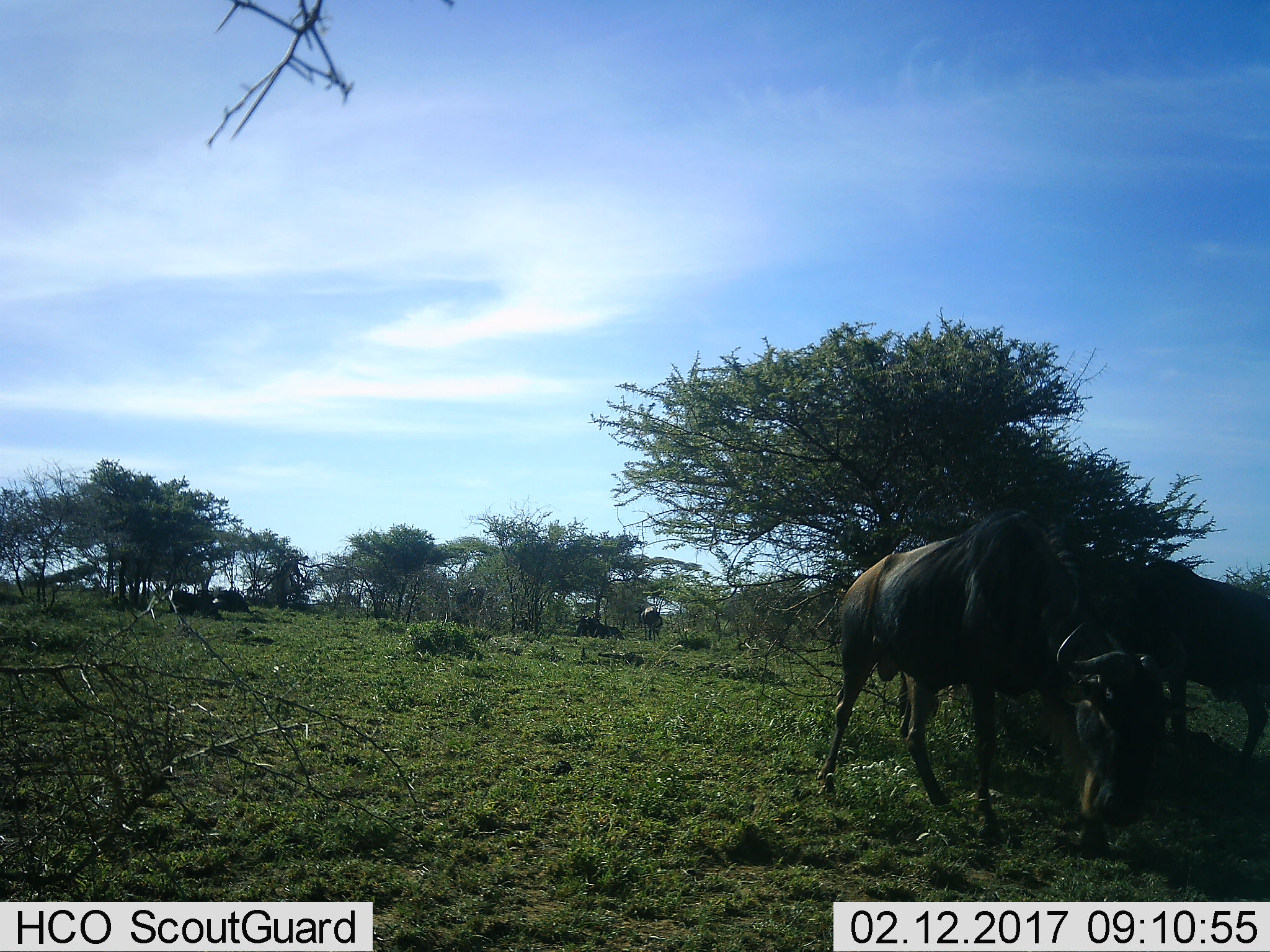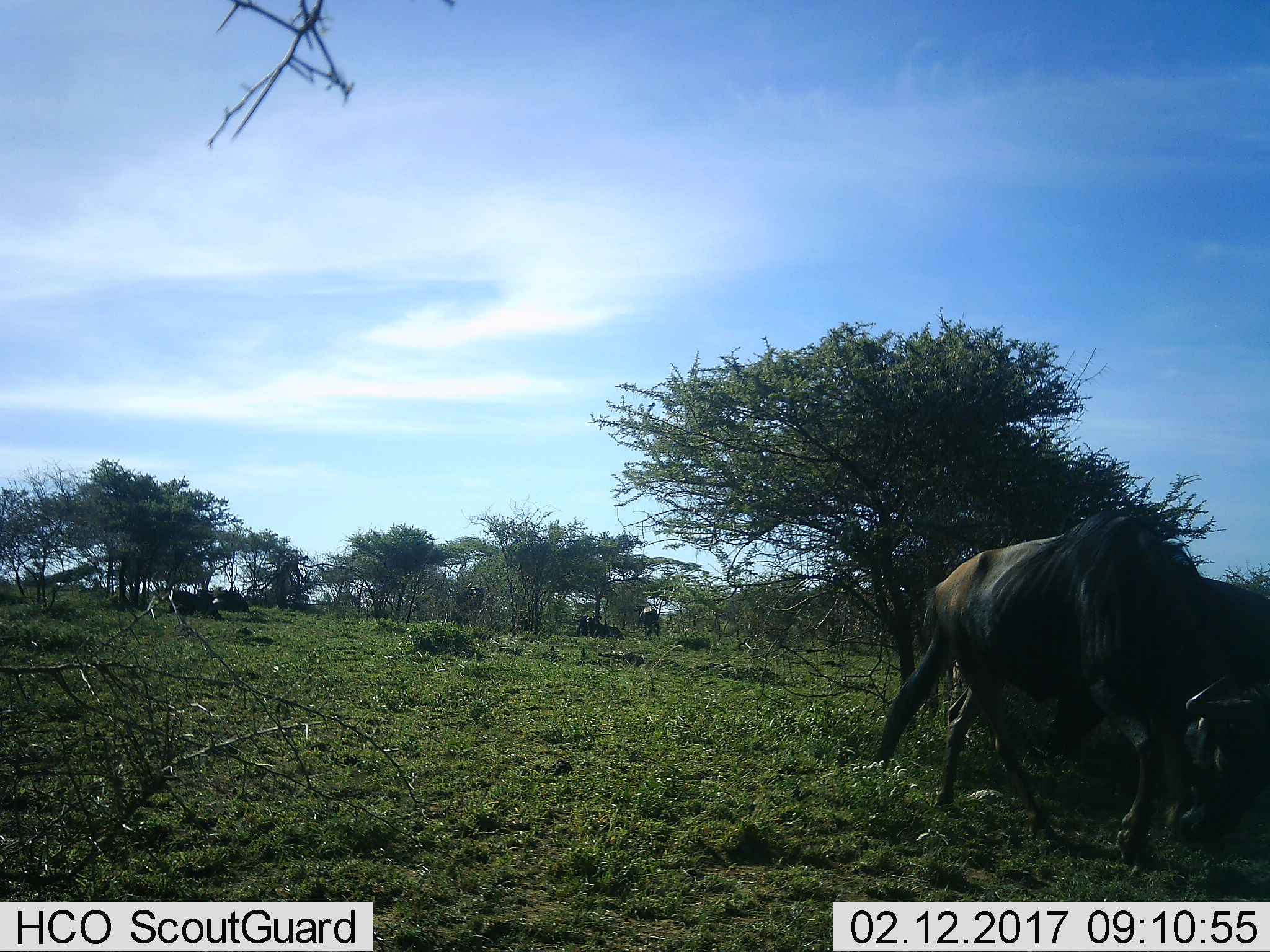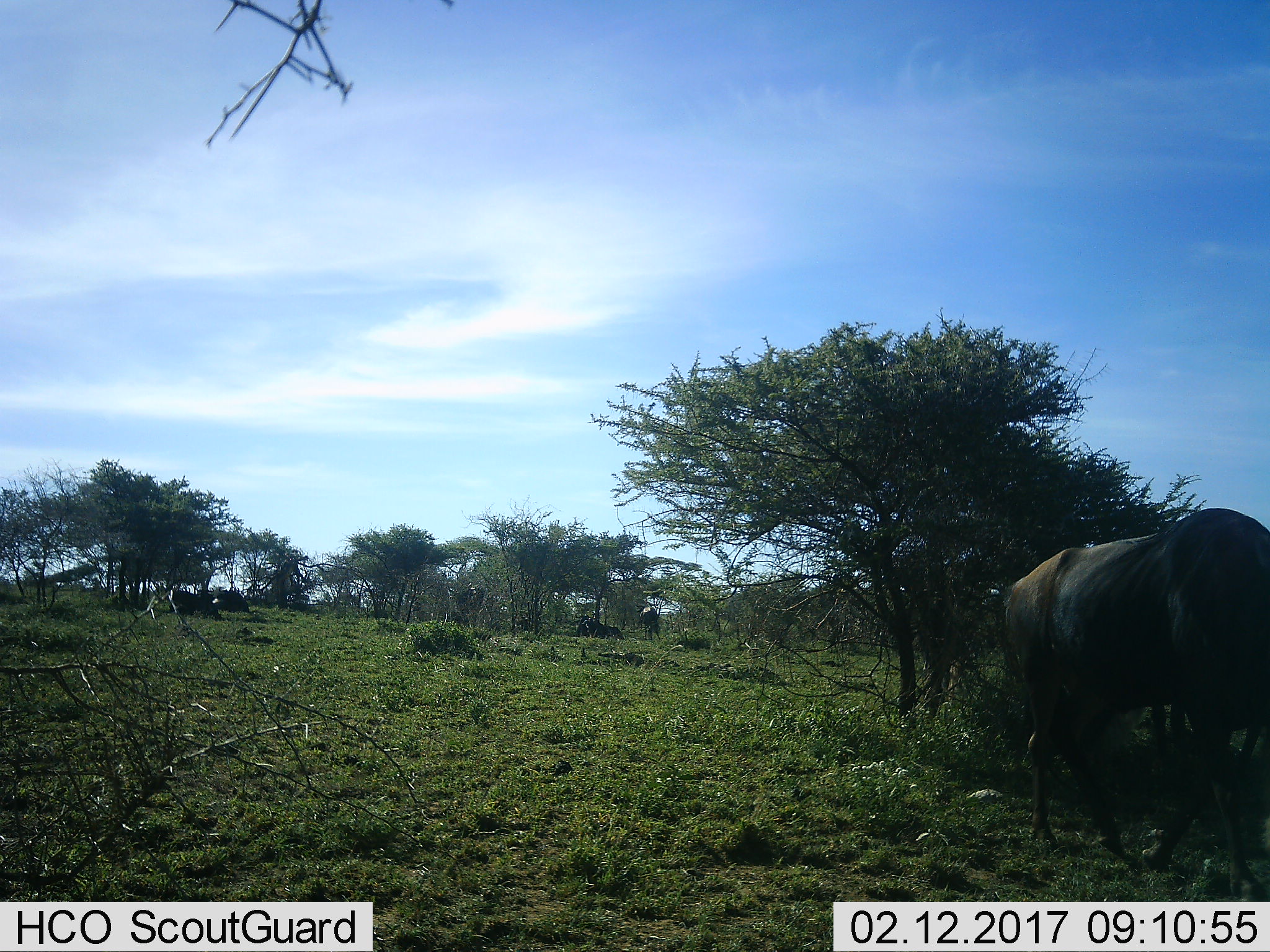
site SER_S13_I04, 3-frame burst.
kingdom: Animalia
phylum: Chordata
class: Mammalia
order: Artiodactyla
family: Bovidae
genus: Connochaetes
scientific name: Connochaetes taurinus taurinus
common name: blue wildebeest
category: wildebeestblue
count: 7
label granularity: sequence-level